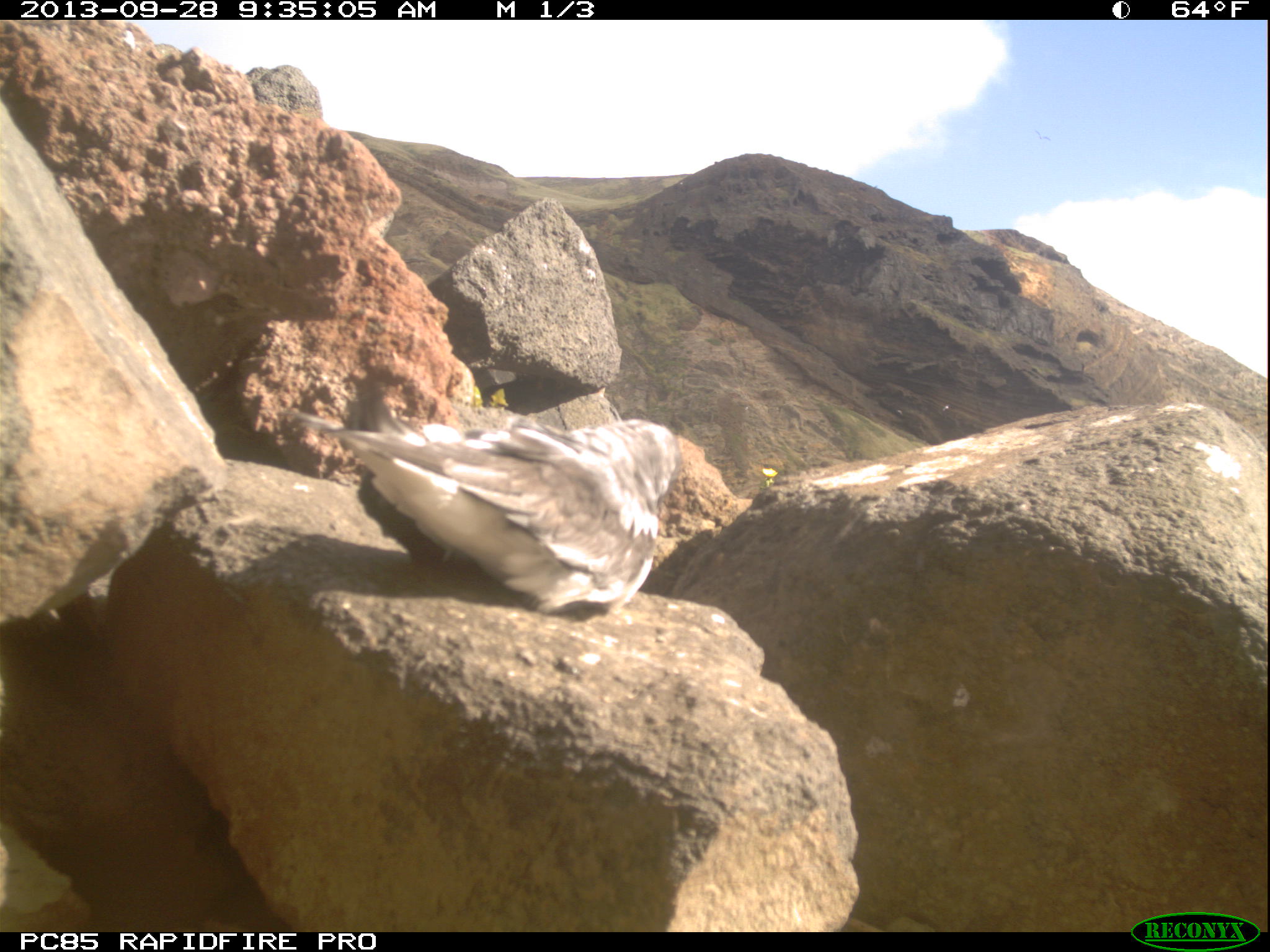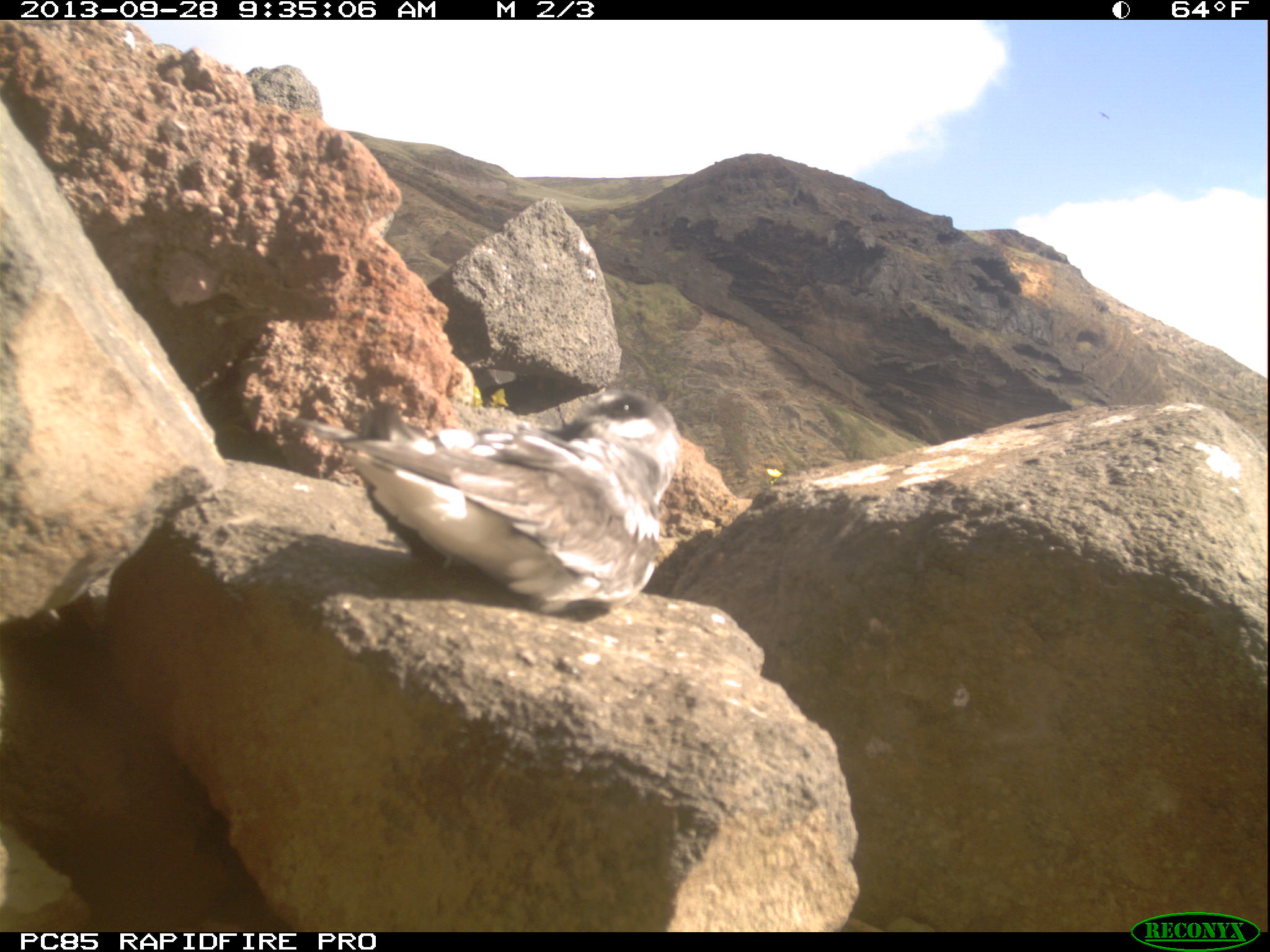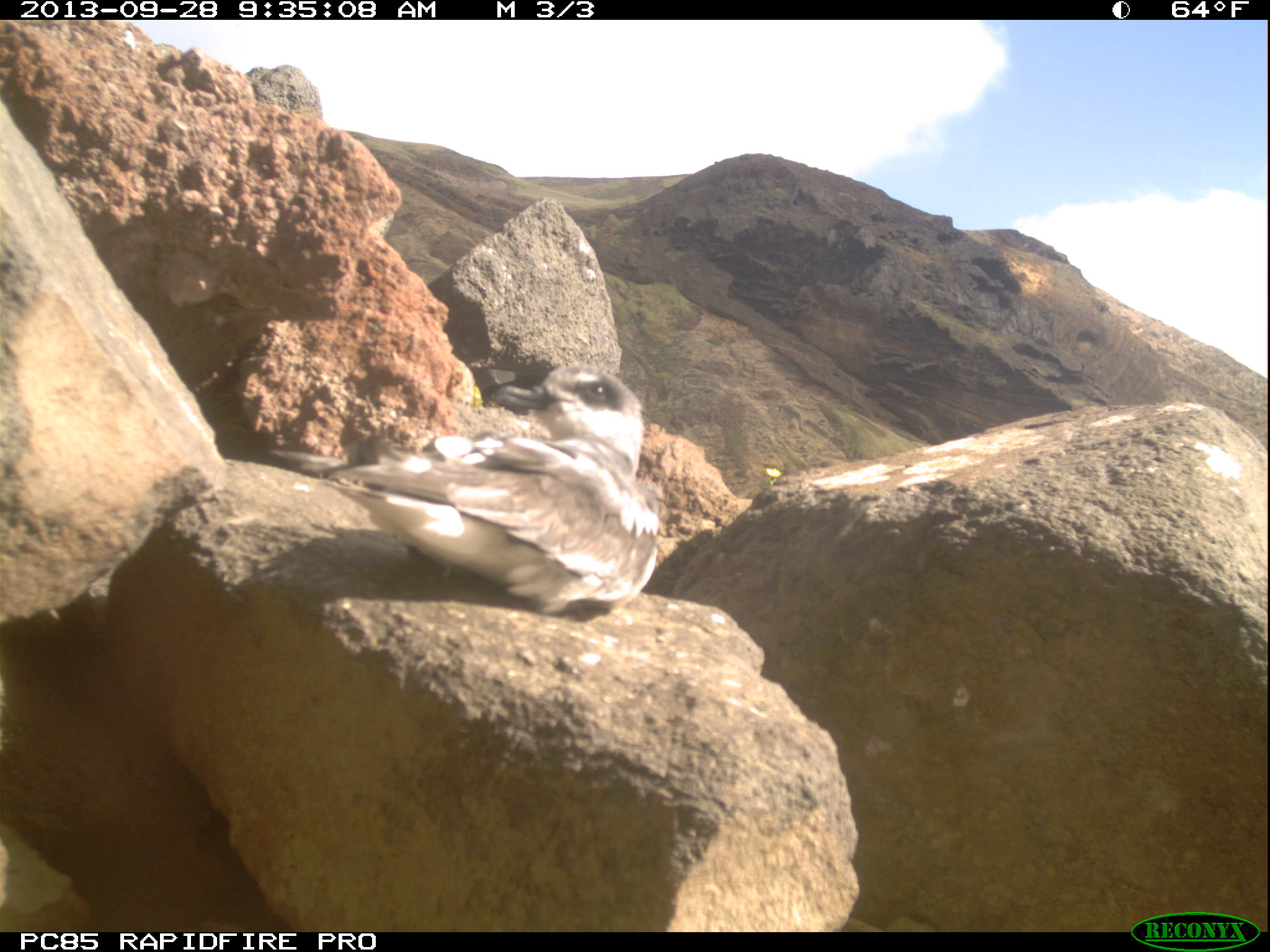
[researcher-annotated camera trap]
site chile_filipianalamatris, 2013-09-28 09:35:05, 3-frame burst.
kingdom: Animalia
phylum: Chordata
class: Aves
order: Procellariiformes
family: Procellariidae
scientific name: Procellariidae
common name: petrel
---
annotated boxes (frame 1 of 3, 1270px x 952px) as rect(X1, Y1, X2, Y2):
petrel: rect(319, 399, 681, 625)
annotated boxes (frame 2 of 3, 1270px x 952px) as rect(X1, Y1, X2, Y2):
petrel: rect(324, 384, 685, 619)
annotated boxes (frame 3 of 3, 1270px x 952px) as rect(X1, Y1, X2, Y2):
petrel: rect(283, 361, 667, 623)